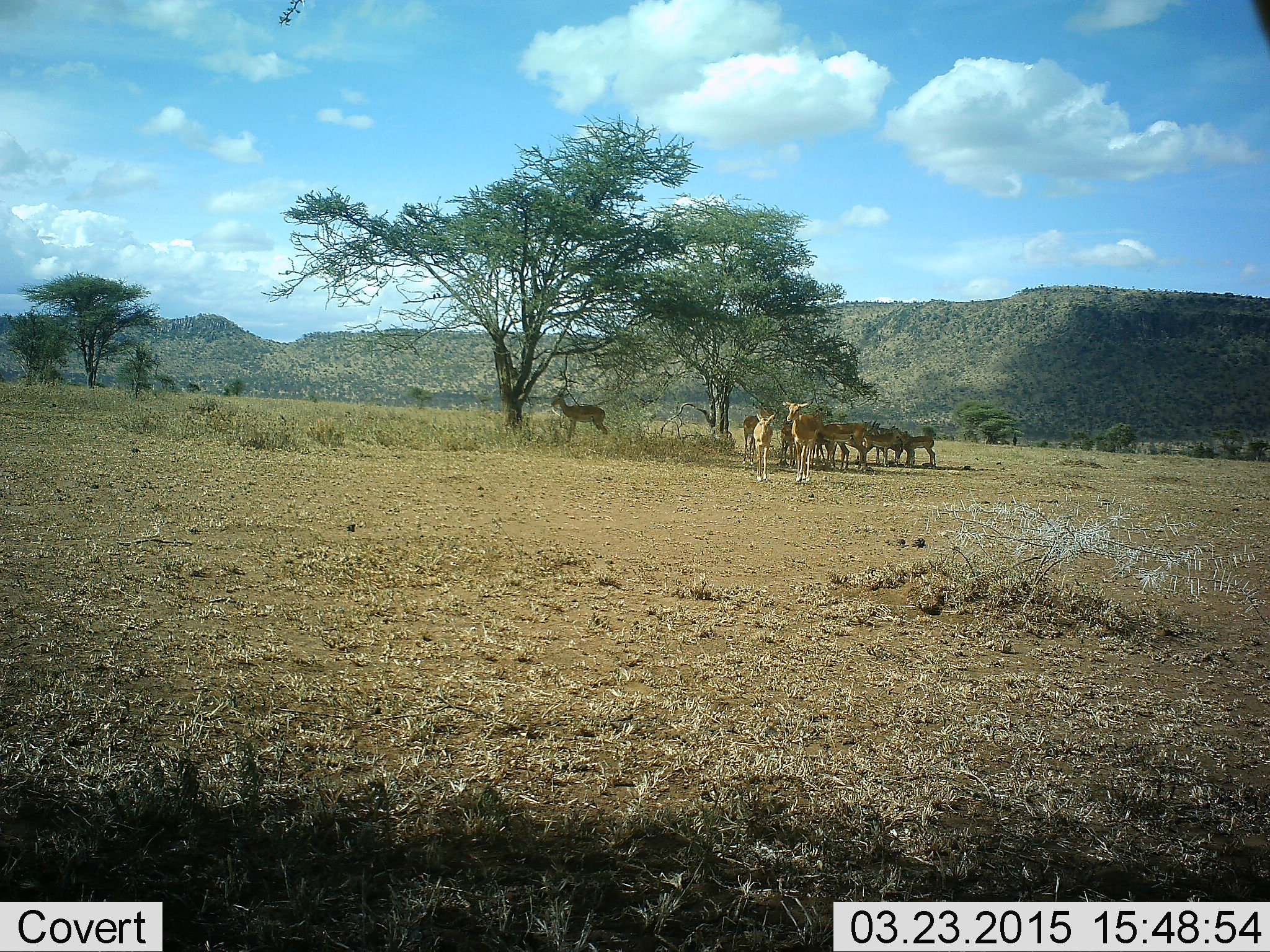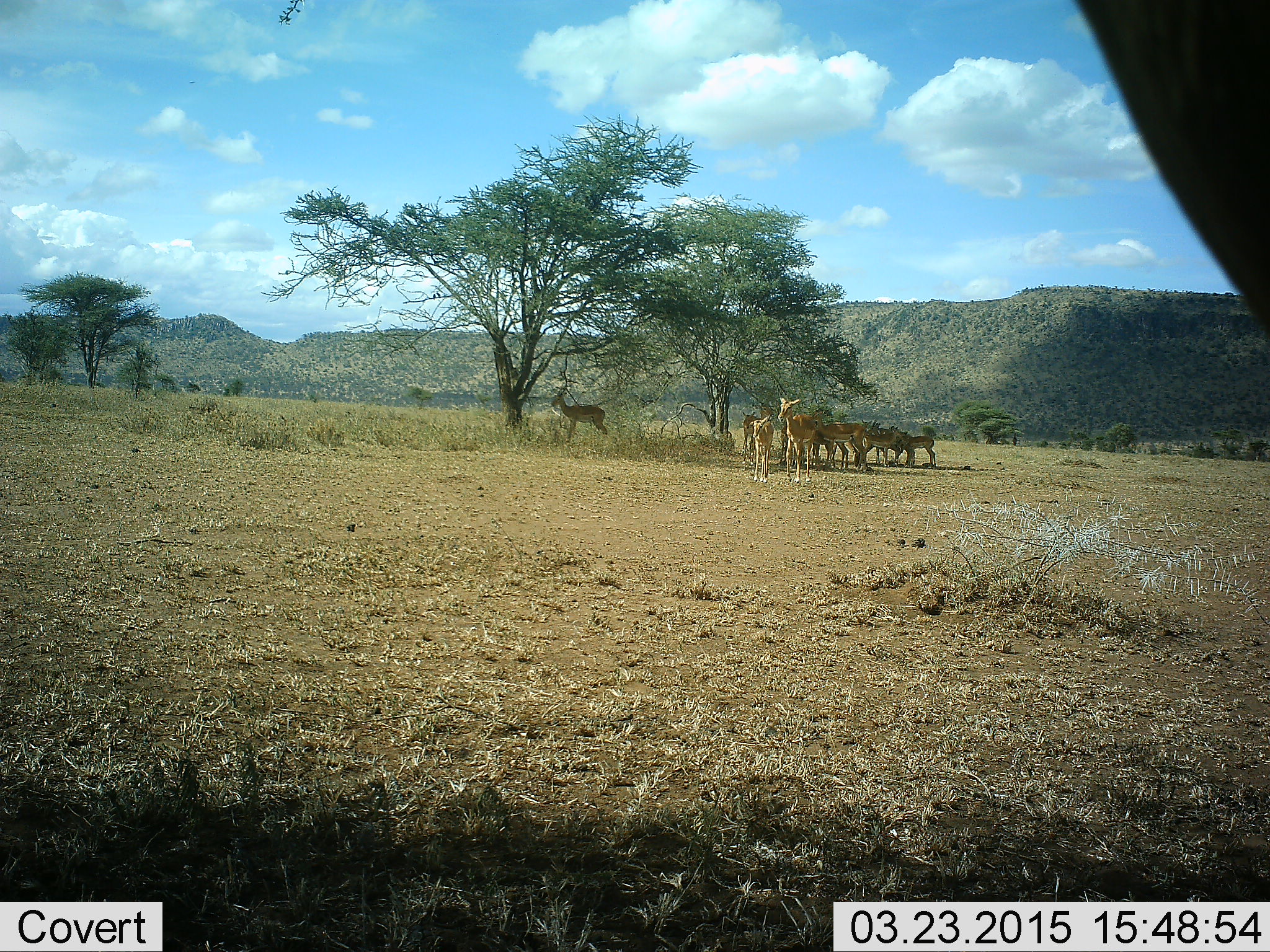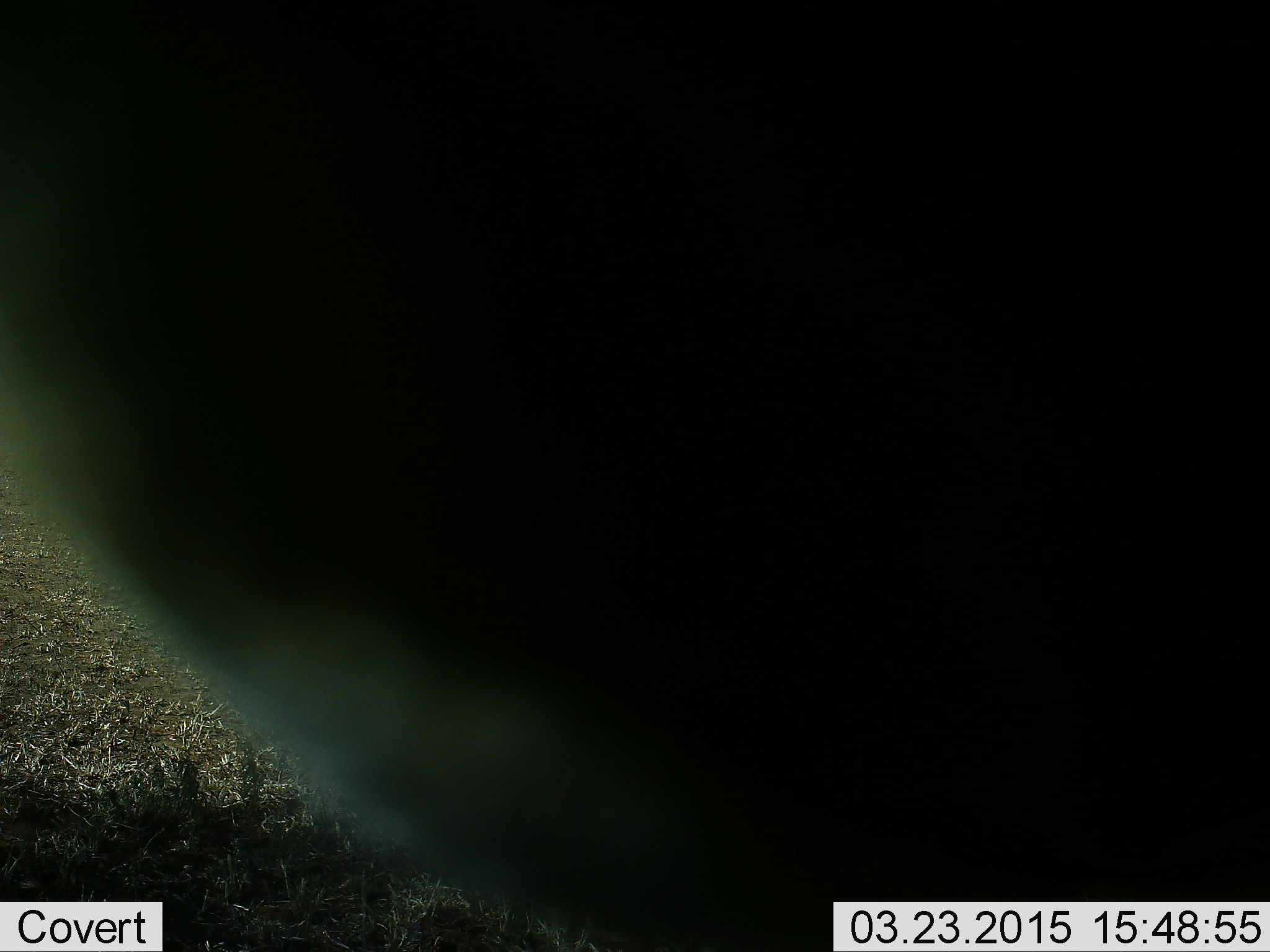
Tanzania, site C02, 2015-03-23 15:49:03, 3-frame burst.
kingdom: Animalia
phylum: Chordata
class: Mammalia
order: Artiodactyla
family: Bovidae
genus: Aepyceros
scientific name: Aepyceros melampus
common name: impala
Impala (Aepyceros melampus), count 11-50. Behavior (volunteer vote fractions): standing 90%, resting 10%, moving 70%, interacting 0%. Young present (vote fraction): 40%. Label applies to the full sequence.